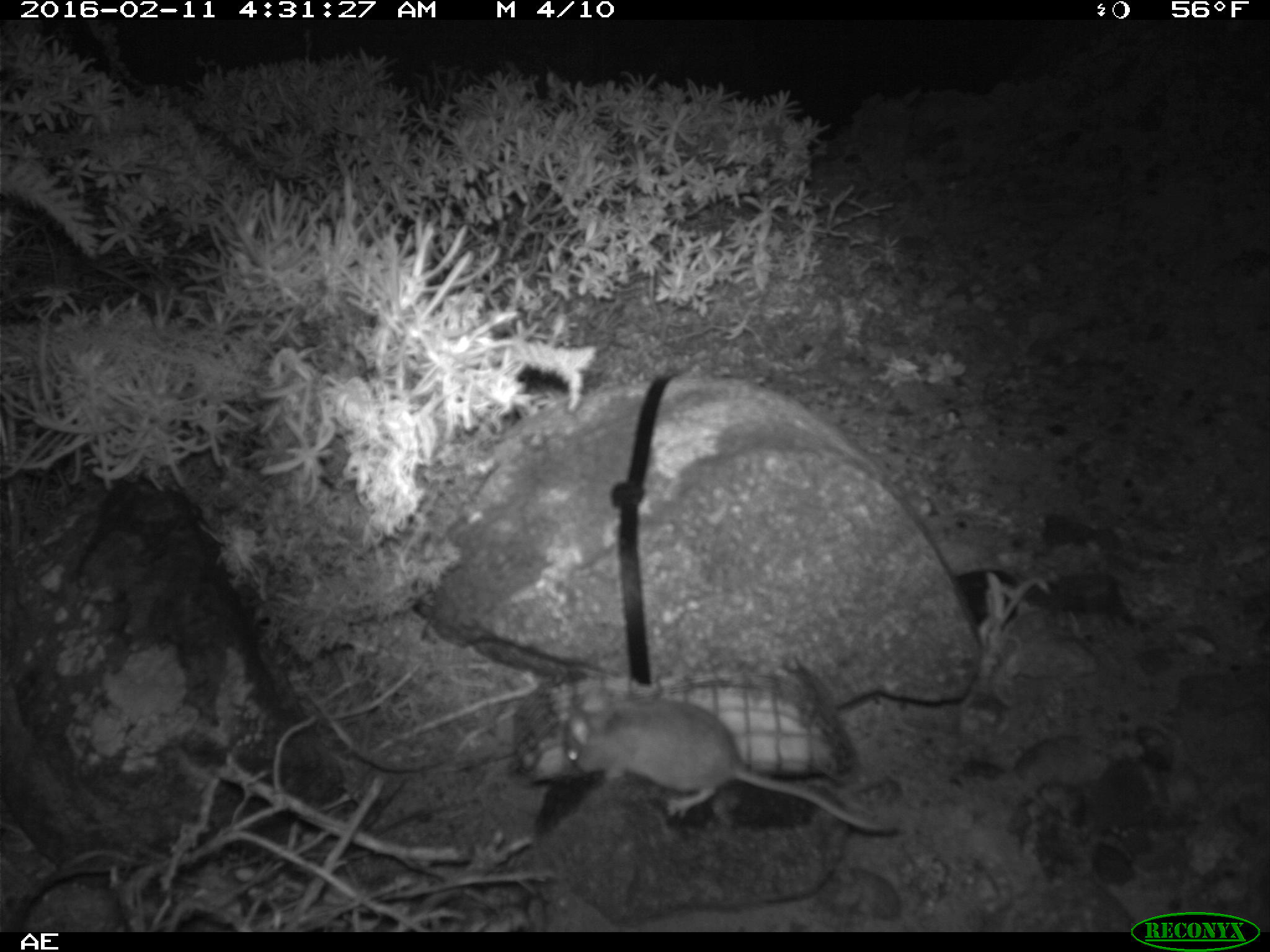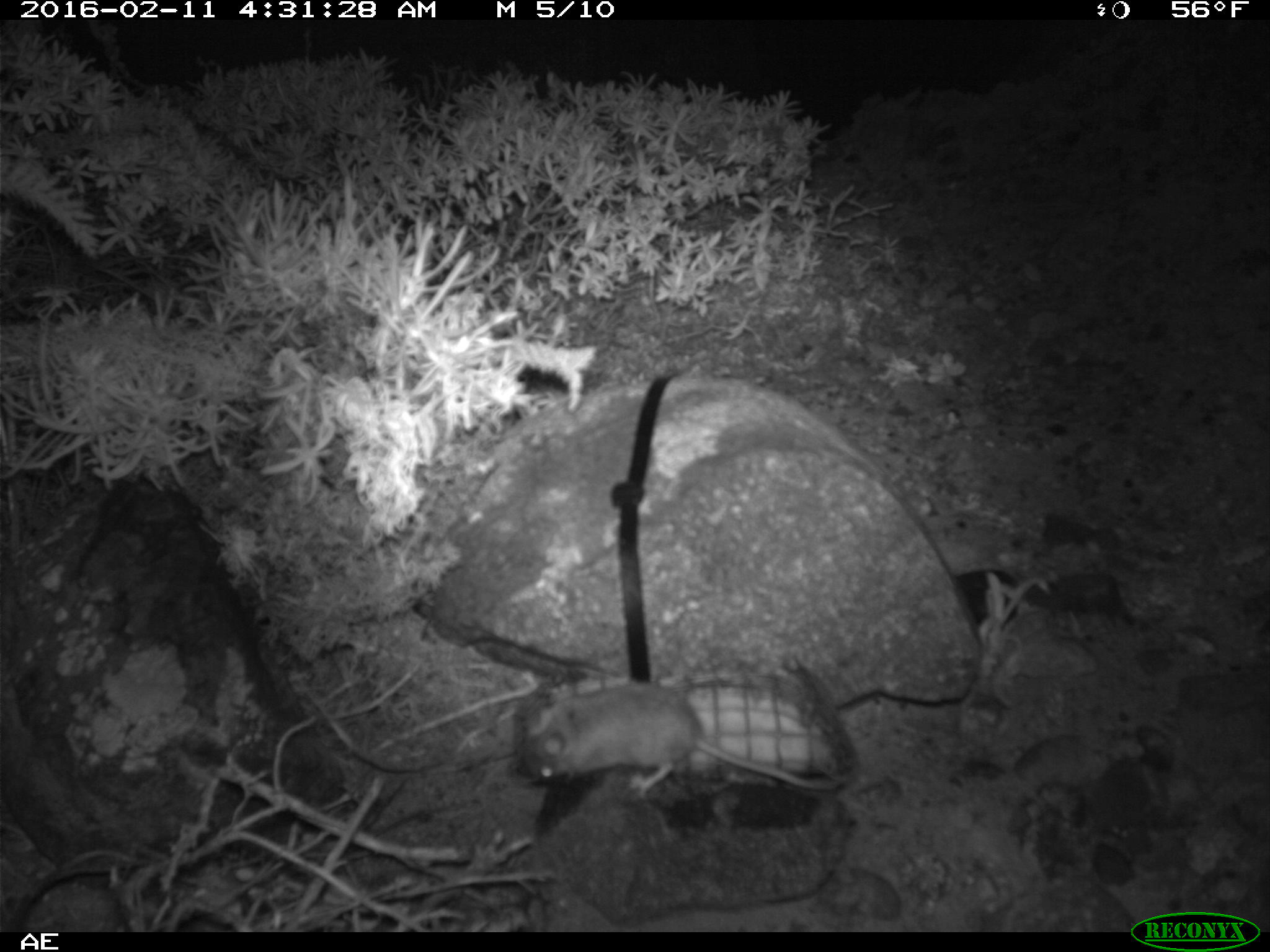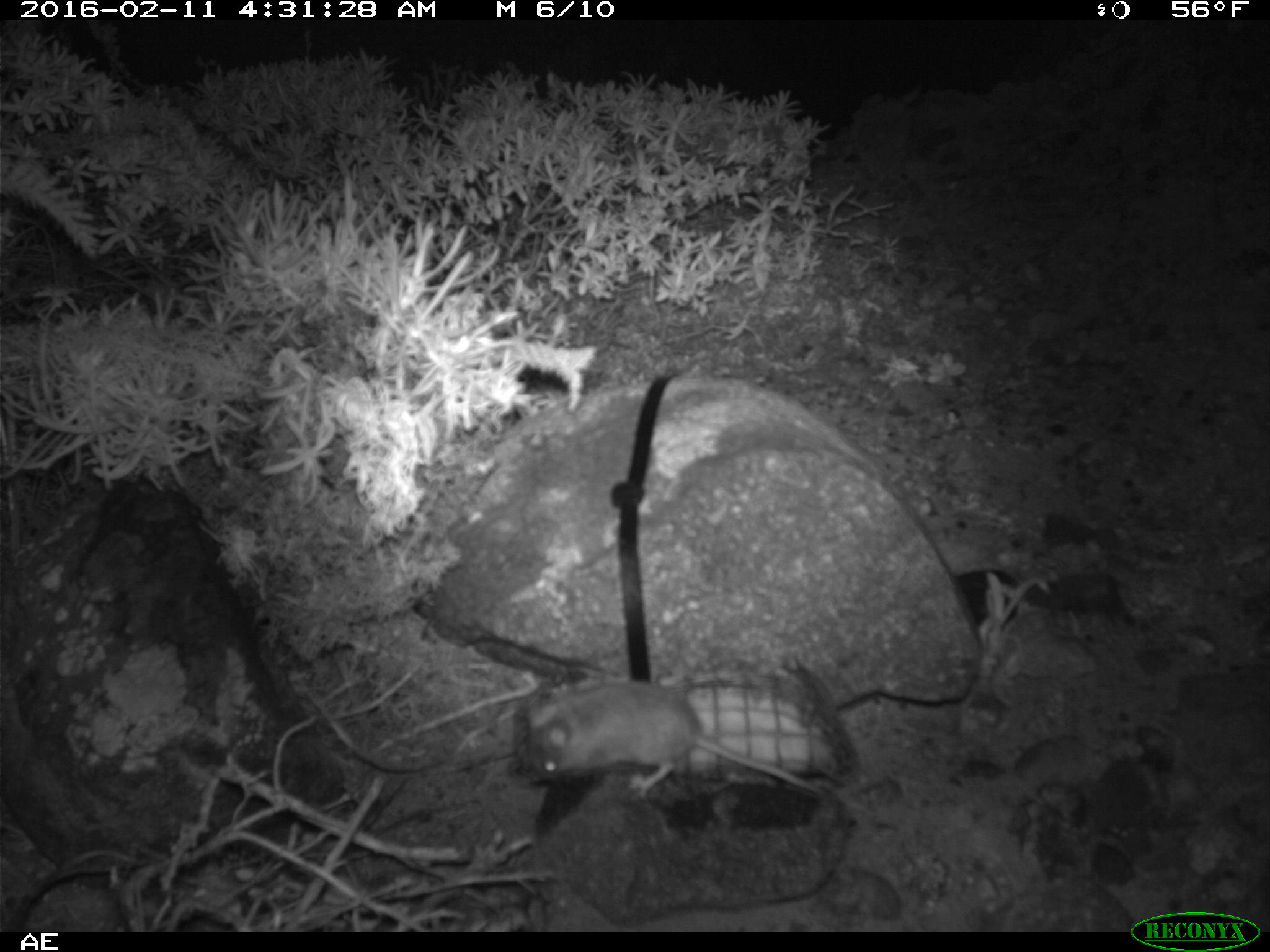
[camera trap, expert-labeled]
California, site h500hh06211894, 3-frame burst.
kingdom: Animalia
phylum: Chordata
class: Mammalia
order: Rodentia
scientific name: Rodentia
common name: rodent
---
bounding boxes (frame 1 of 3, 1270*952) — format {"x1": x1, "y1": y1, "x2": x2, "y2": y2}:
rodent: {"x1": 562, "y1": 689, "x2": 902, "y2": 835}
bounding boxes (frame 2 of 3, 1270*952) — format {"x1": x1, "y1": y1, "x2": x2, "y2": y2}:
rodent: {"x1": 529, "y1": 681, "x2": 840, "y2": 800}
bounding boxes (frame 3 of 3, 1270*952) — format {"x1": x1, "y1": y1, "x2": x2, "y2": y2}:
rodent: {"x1": 522, "y1": 681, "x2": 829, "y2": 800}